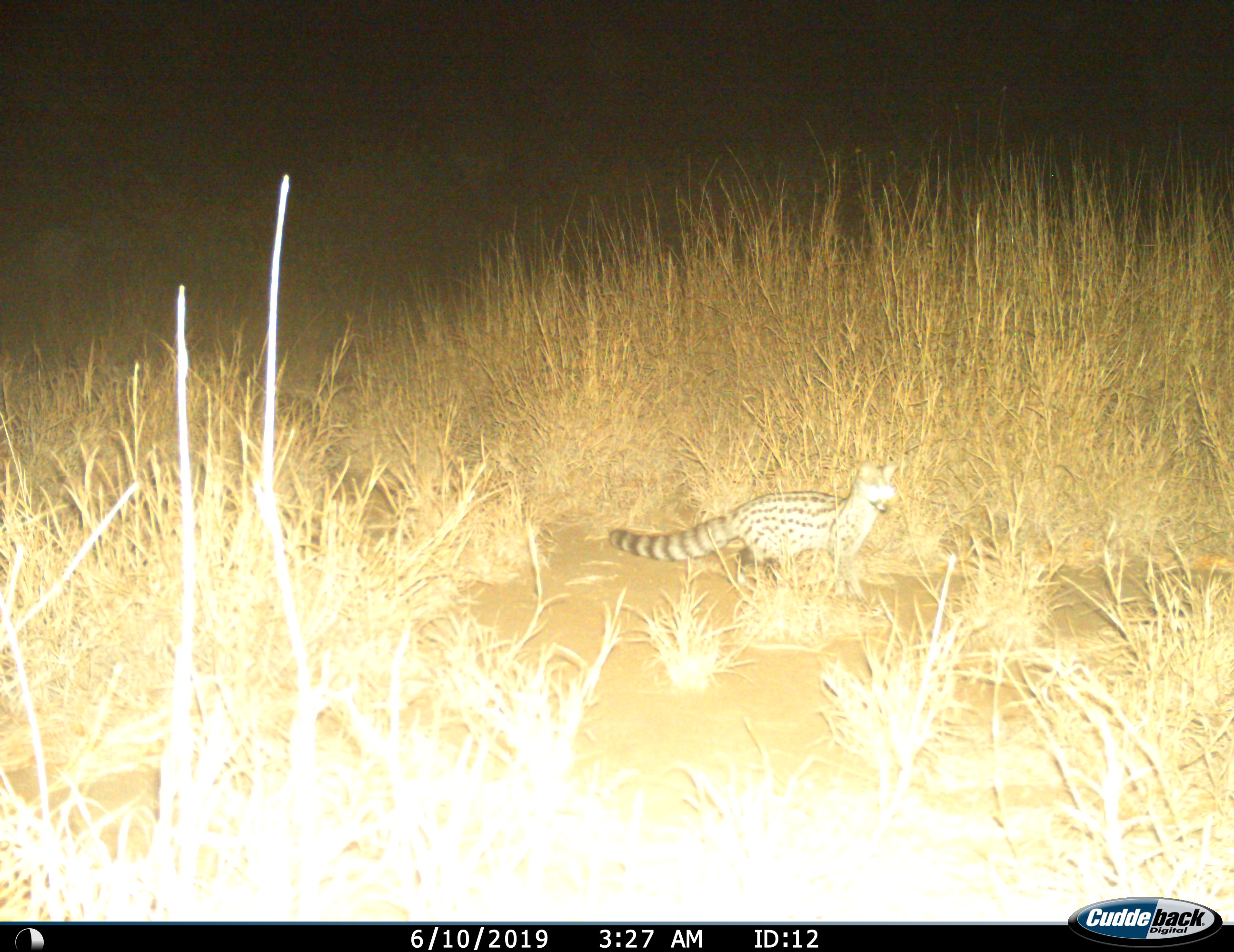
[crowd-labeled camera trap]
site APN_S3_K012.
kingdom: Animalia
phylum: Chordata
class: Mammalia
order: Carnivora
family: Viverridae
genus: Genetta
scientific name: Genetta genetta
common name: small-spotted genet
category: genetcommonsmallspotted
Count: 1.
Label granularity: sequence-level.